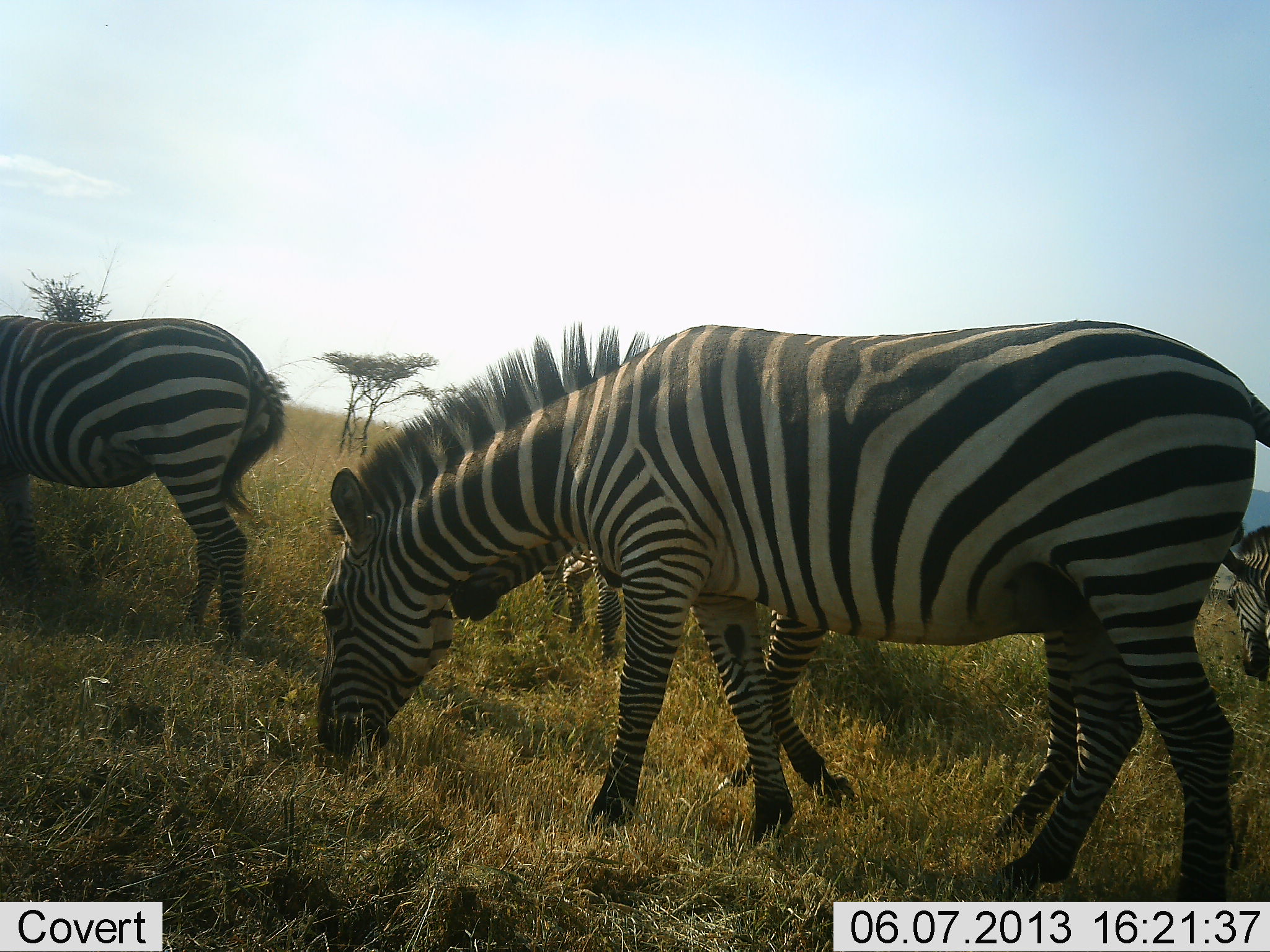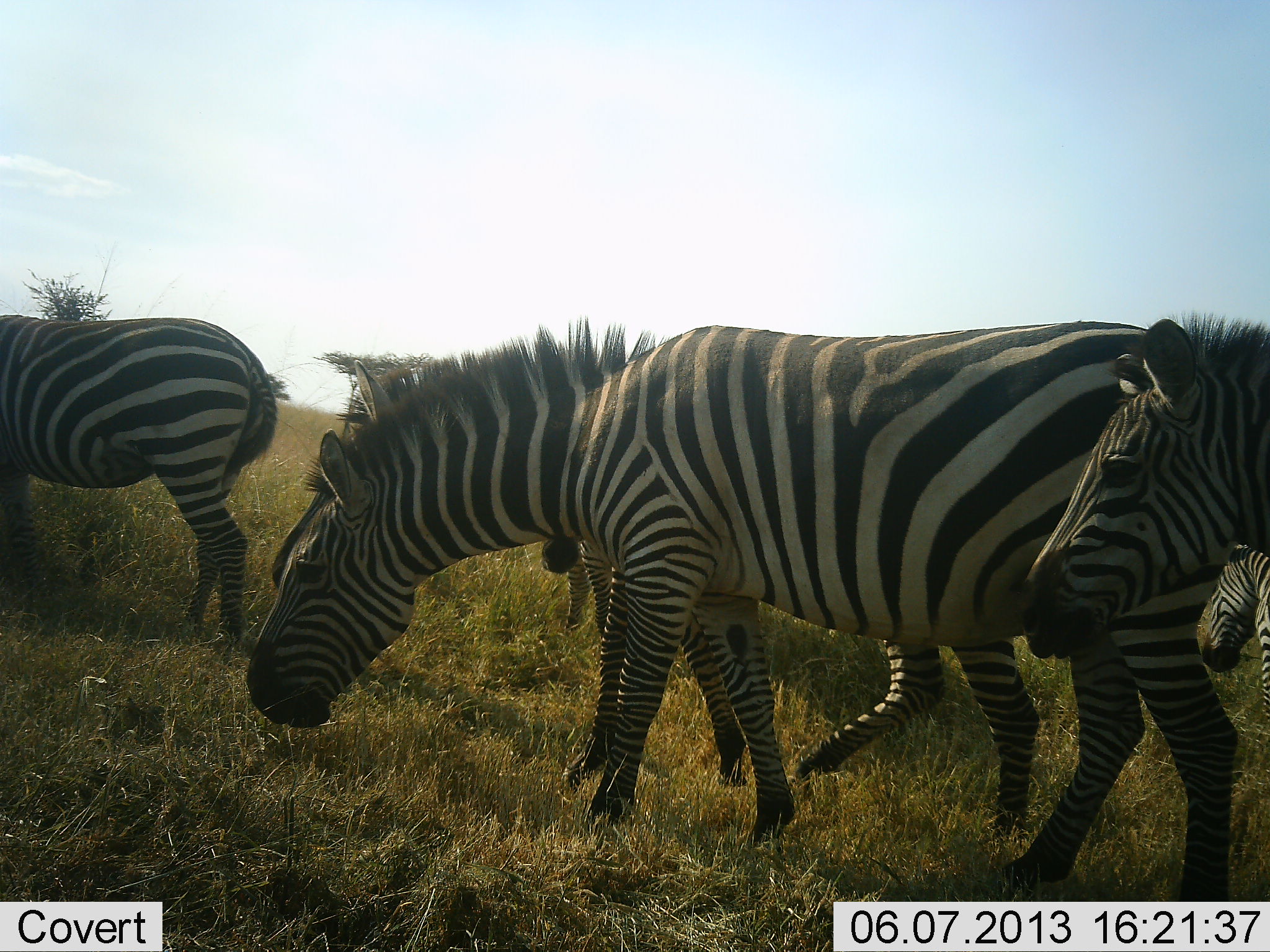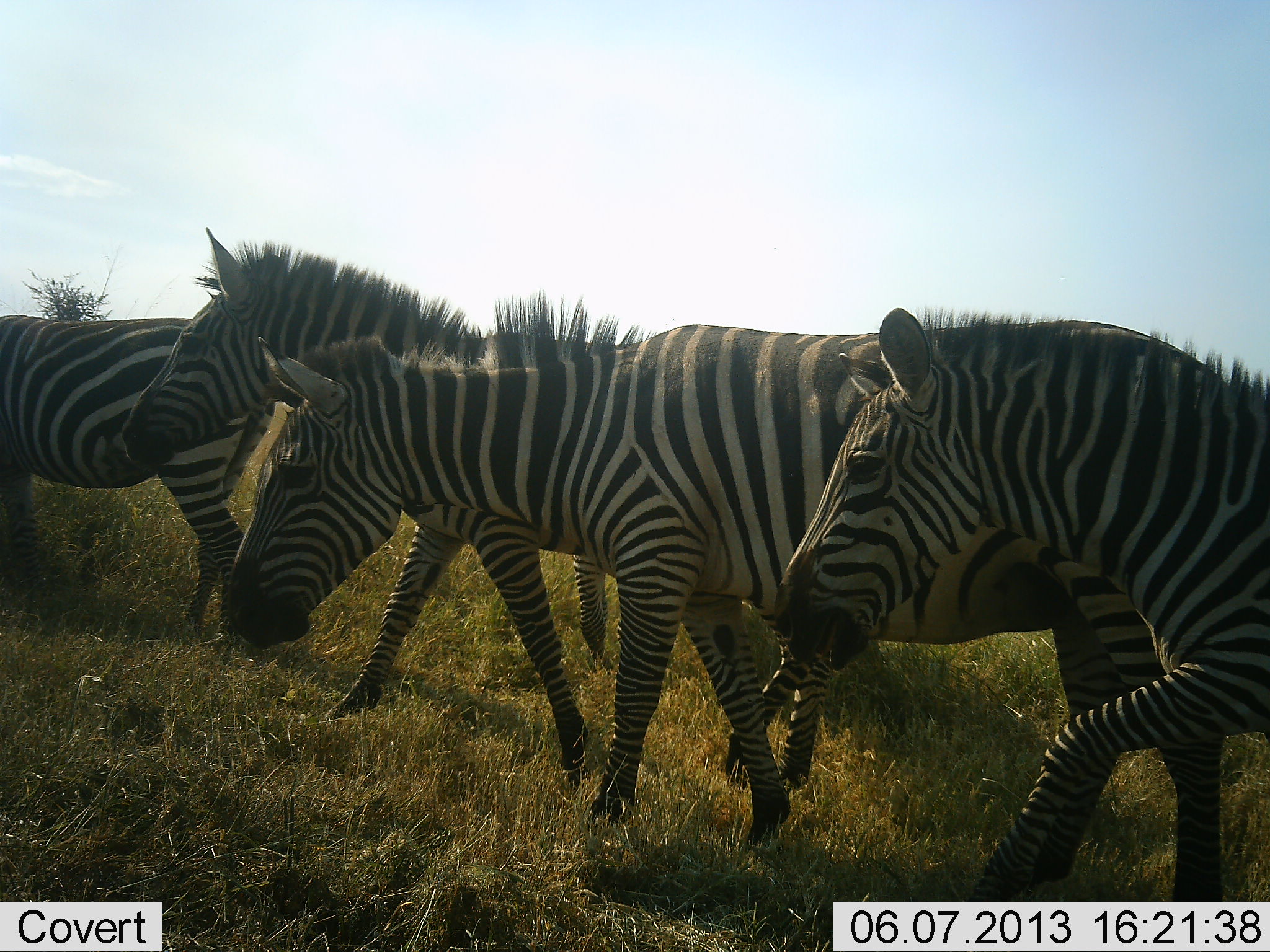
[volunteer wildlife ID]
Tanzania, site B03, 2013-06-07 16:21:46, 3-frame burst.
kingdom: Animalia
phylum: Chordata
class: Mammalia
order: Perissodactyla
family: Equidae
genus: Equus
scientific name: Equus quagga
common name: plains zebra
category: zebra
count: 6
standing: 10%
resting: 0%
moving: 90%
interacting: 0%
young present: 0%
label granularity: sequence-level